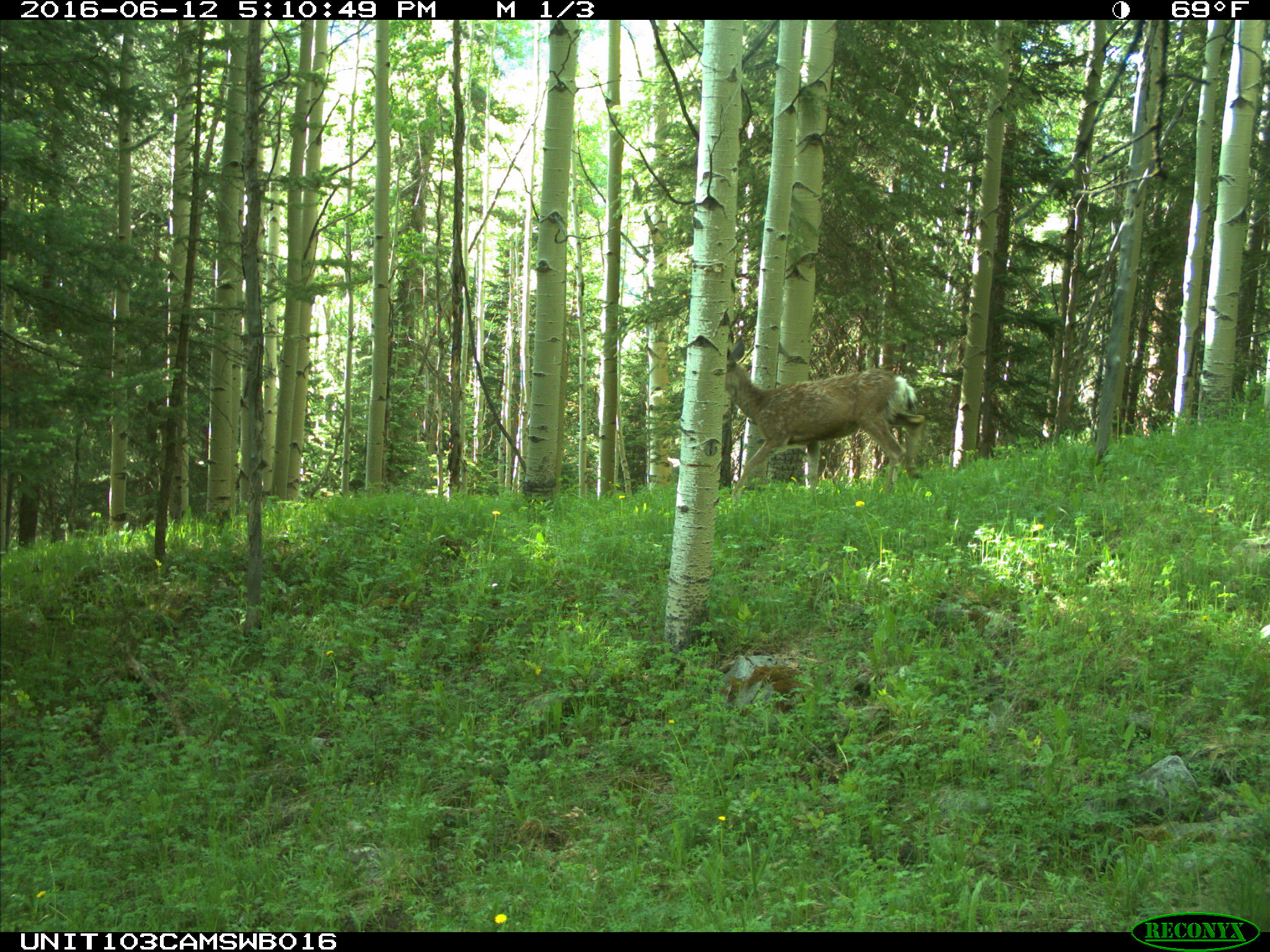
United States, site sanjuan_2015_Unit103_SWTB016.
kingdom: Animalia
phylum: Chordata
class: Mammalia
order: Artiodactyla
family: Cervidae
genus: Odocoileus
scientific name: Odocoileus hemionus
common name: mule deer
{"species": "Odocoileus hemionus (mule deer)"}